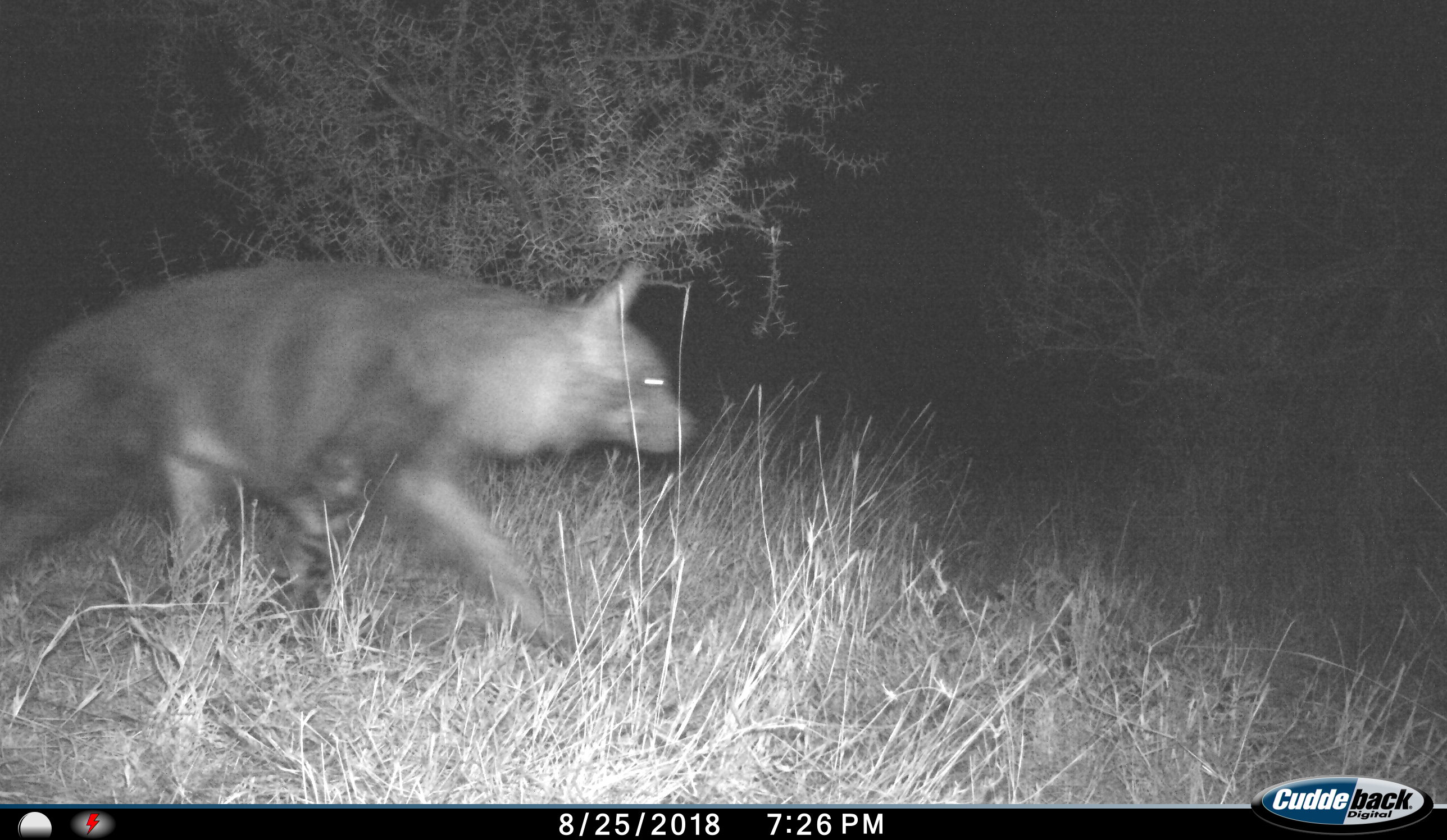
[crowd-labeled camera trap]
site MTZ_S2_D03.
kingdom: Animalia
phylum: Chordata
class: Mammalia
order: Carnivora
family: Hyaenidae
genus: Parahyaena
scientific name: Parahyaena brunnea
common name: brown hyena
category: hyenabrown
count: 1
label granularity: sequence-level